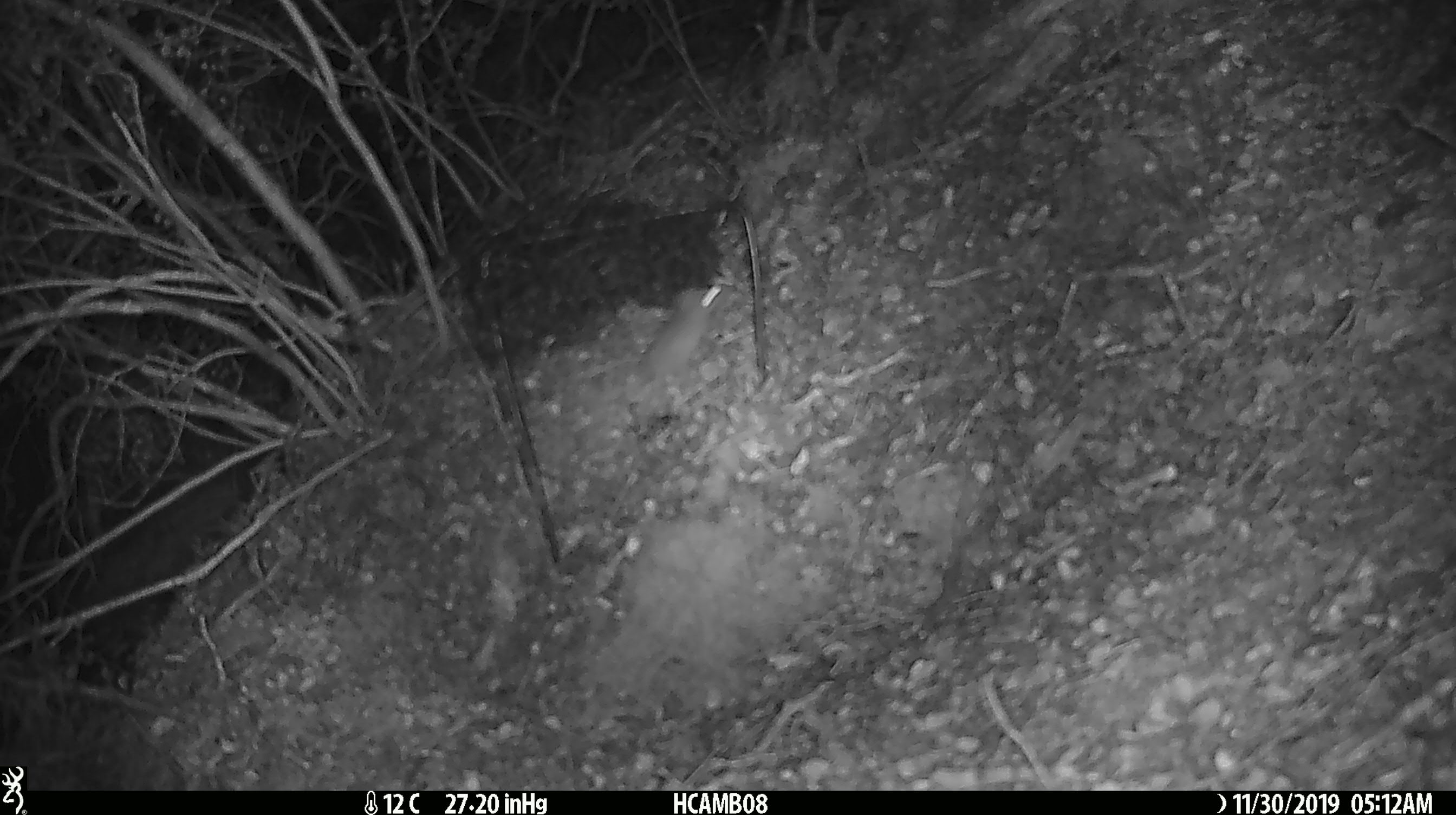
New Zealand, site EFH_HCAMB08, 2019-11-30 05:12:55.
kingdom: Animalia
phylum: Chordata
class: Mammalia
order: Rodentia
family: Muridae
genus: Mus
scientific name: Mus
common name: mouse